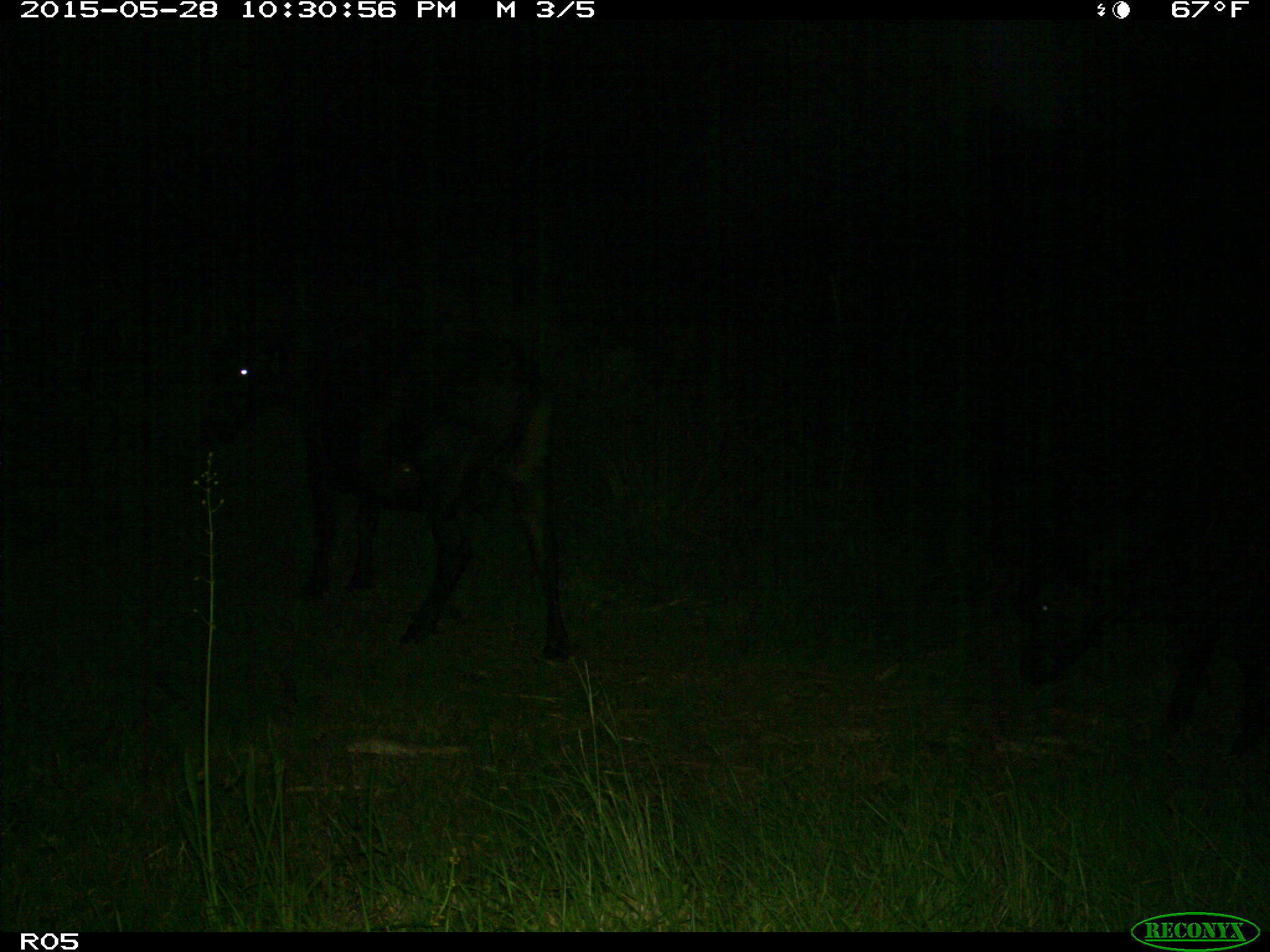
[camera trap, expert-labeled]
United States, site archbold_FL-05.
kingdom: Animalia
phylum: Chordata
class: Mammalia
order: Artiodactyla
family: Bovidae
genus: Bos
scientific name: Bos taurus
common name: domestic cow